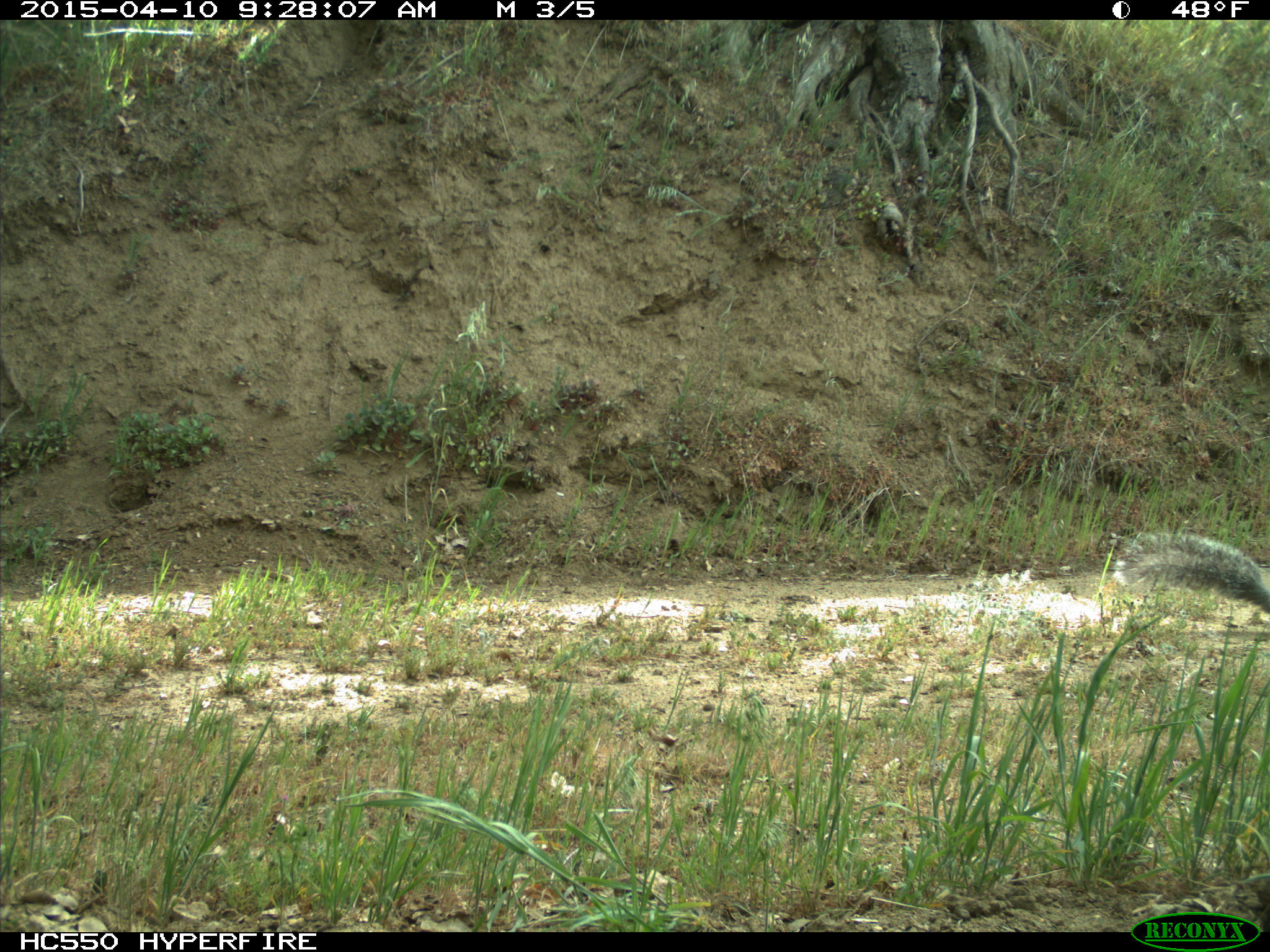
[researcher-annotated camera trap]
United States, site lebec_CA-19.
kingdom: Animalia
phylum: Chordata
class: Mammalia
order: Rodentia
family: Sciuridae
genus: Sciurus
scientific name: Sciurus carolinensis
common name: eastern gray squirrel